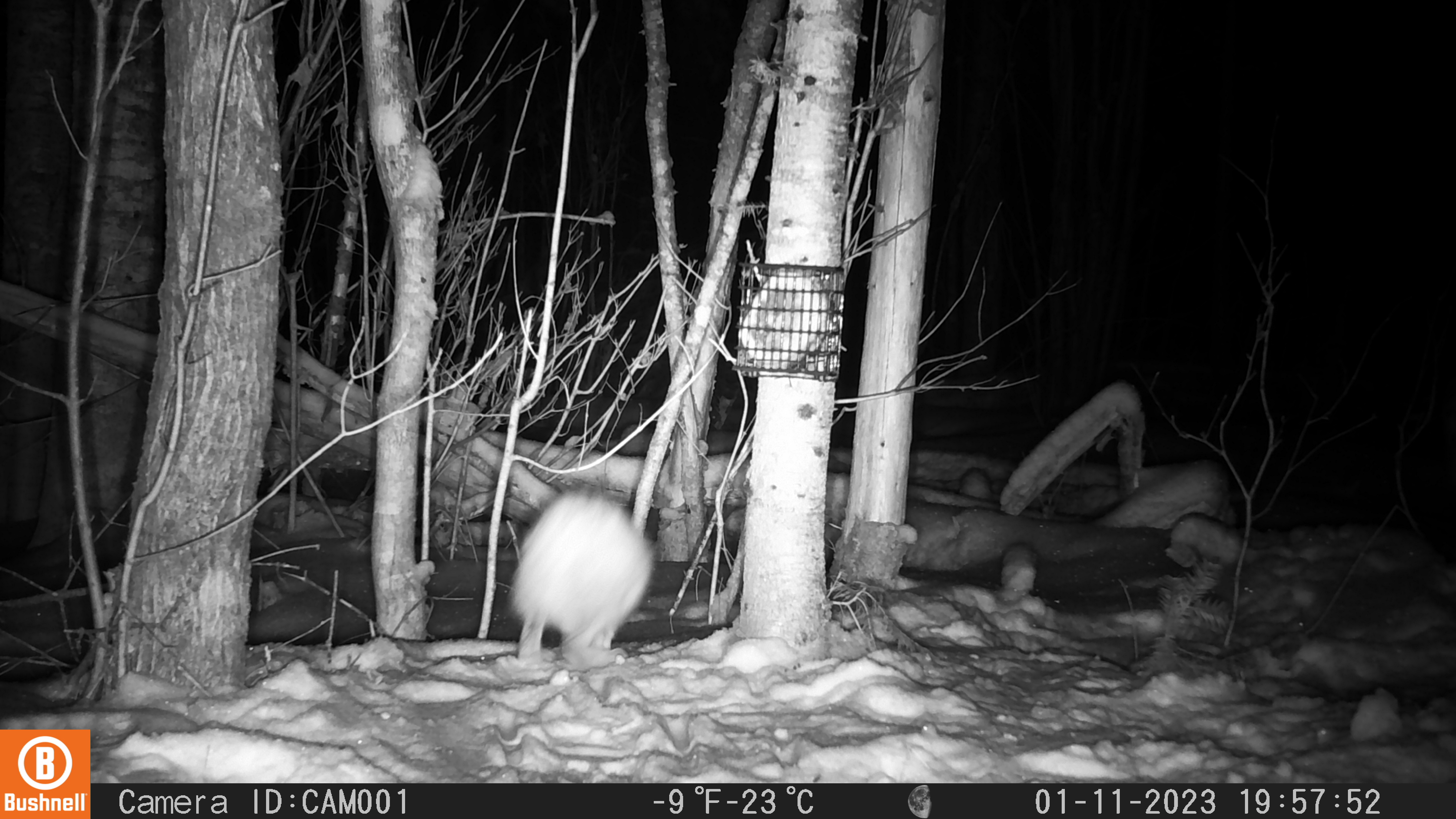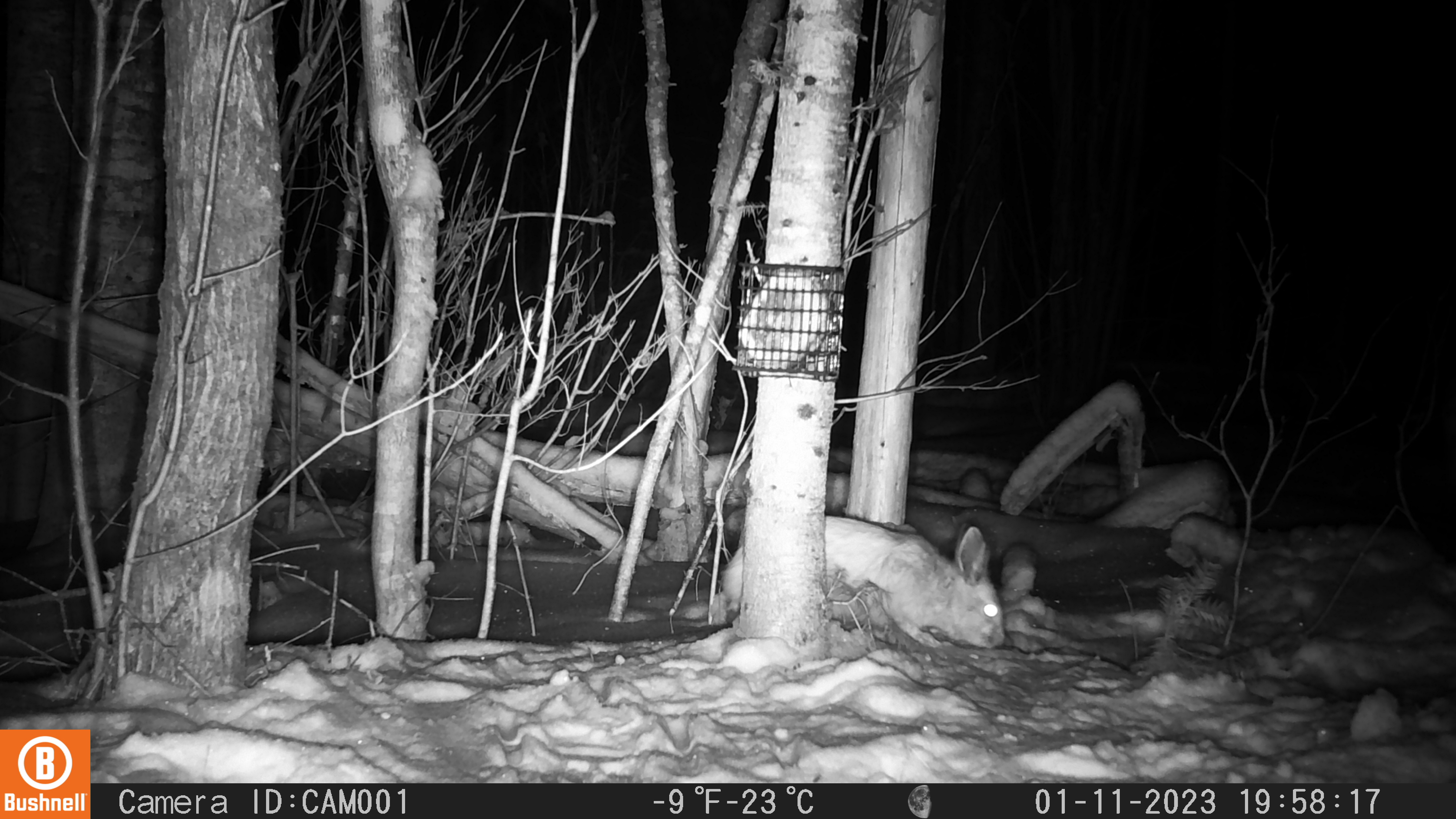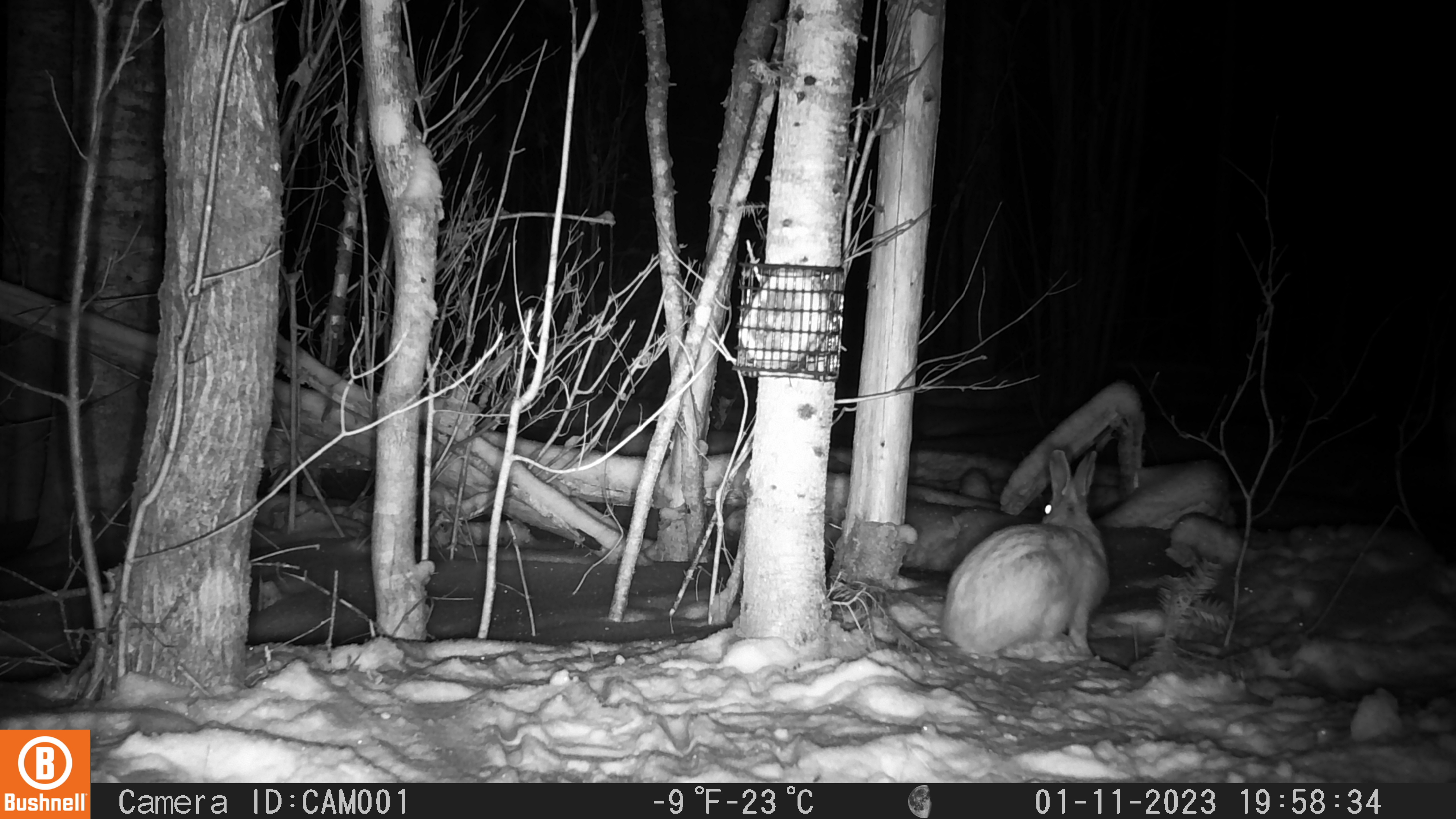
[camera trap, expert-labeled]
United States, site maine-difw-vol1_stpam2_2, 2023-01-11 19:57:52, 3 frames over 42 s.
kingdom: Animalia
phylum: Chordata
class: Mammalia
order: Lagomorpha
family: Leporidae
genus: Lepus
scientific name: Lepus americanus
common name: snowshoe hare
Snowshoe hare (Lepus americanus).